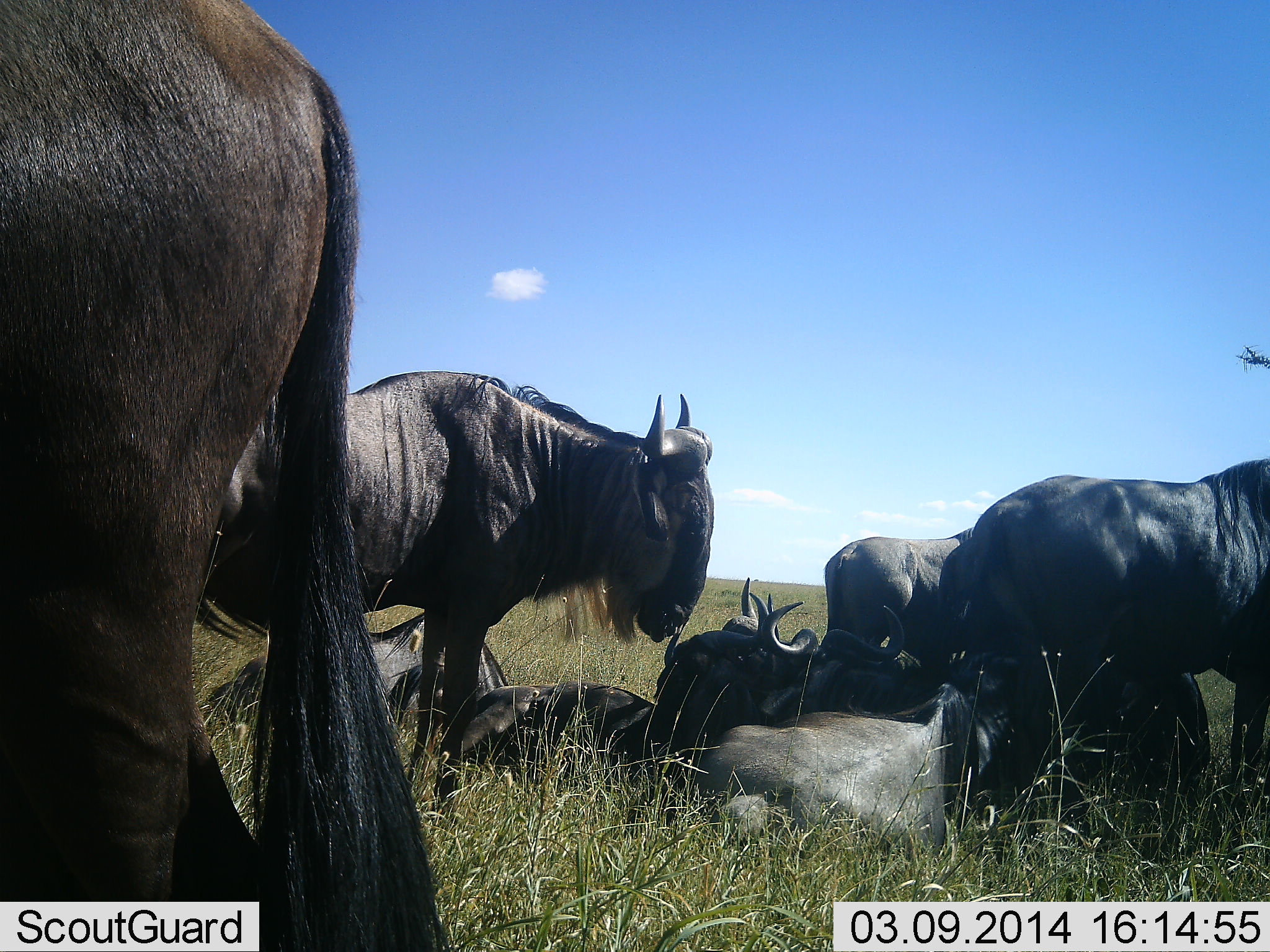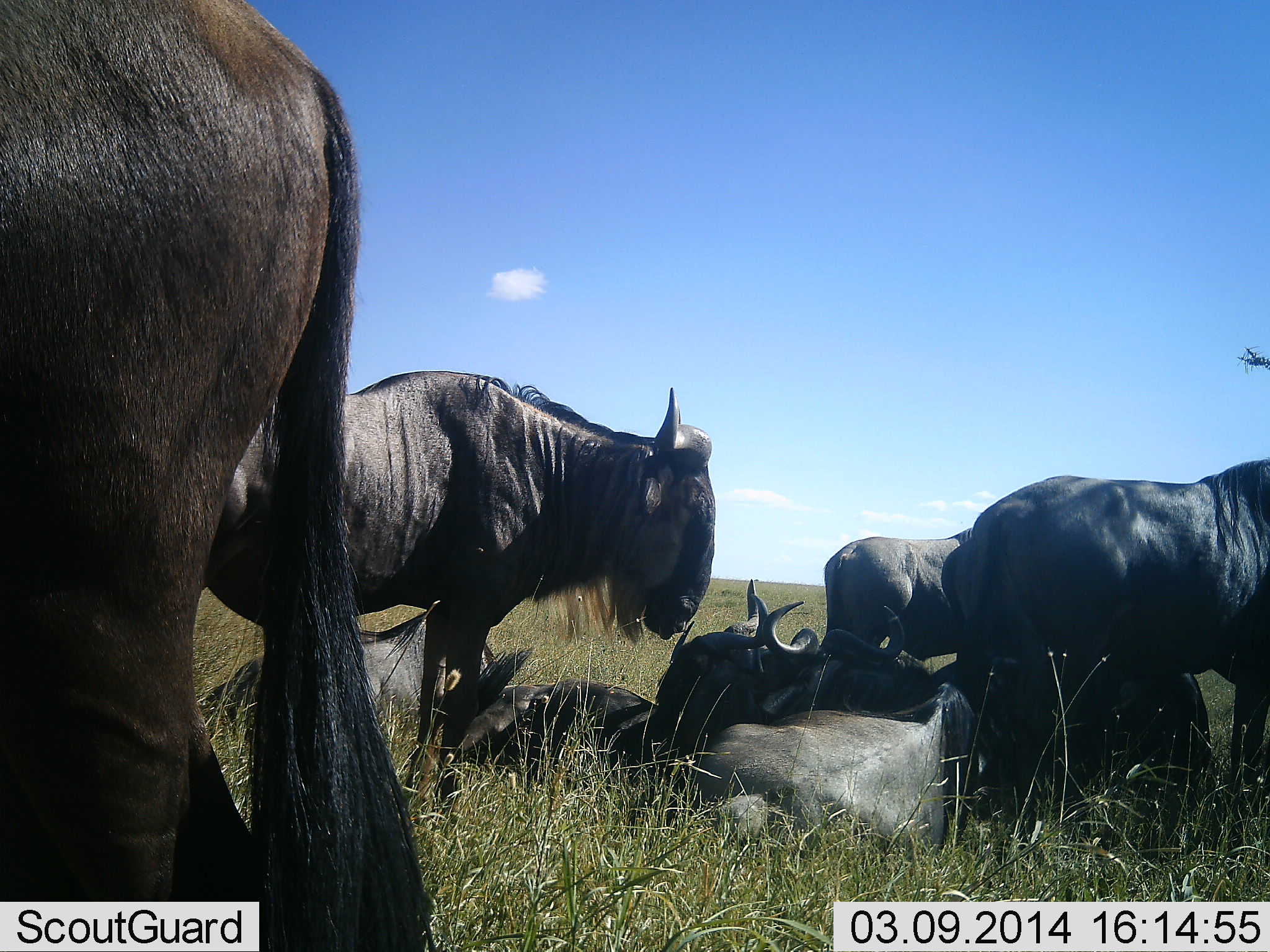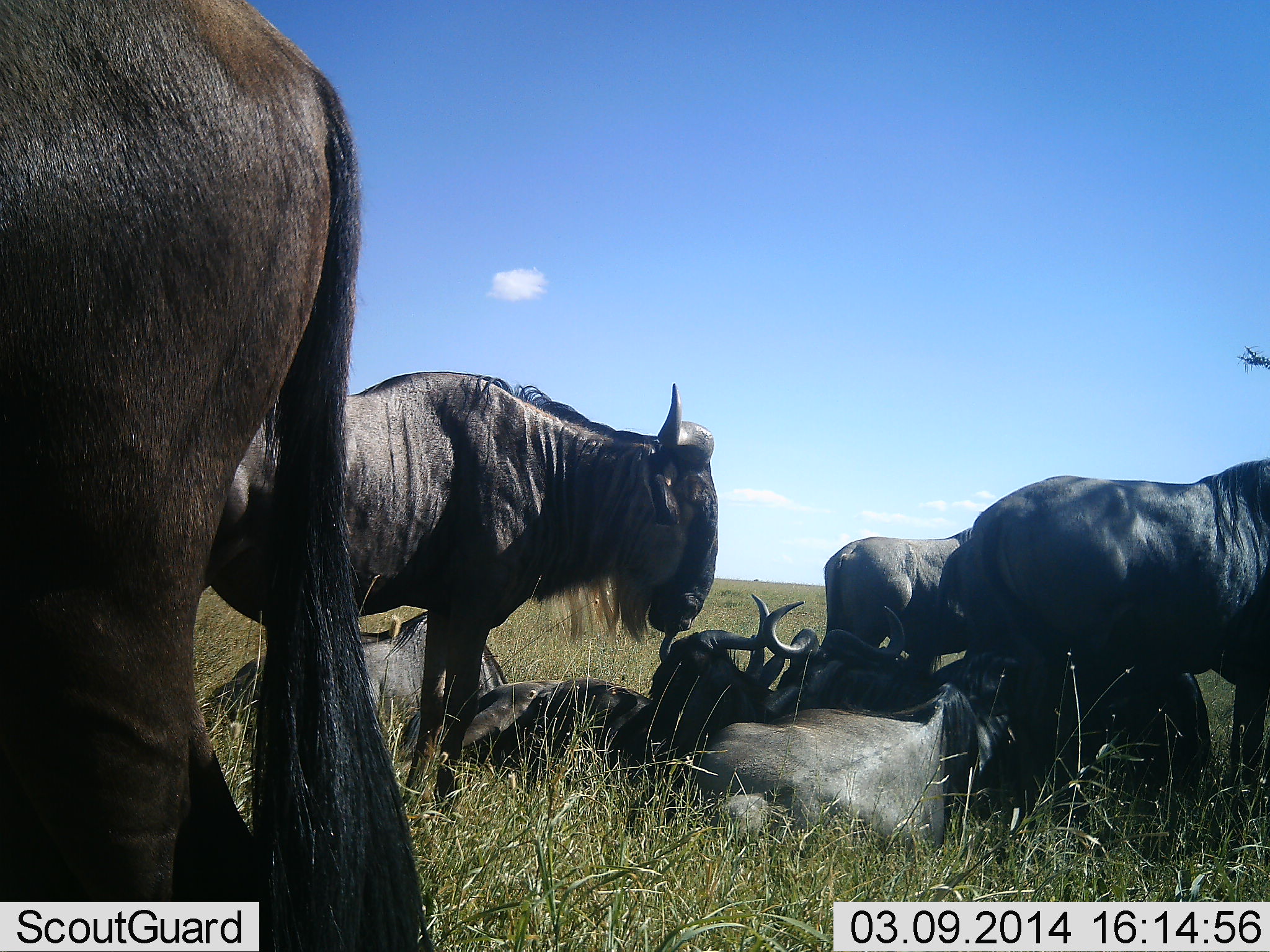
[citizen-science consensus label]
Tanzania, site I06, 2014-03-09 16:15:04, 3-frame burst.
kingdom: Animalia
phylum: Chordata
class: Mammalia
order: Artiodactyla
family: Bovidae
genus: Connochaetes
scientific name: Connochaetes taurinus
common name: blue wildebeest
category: wildebeest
Wildebeest (blue wildebeest) (Connochaetes taurinus), count 8. Behavior (volunteer vote fractions): standing 68%, resting 97%, moving 3%, interacting 24%. Young present (vote fraction): 3%. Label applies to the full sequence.